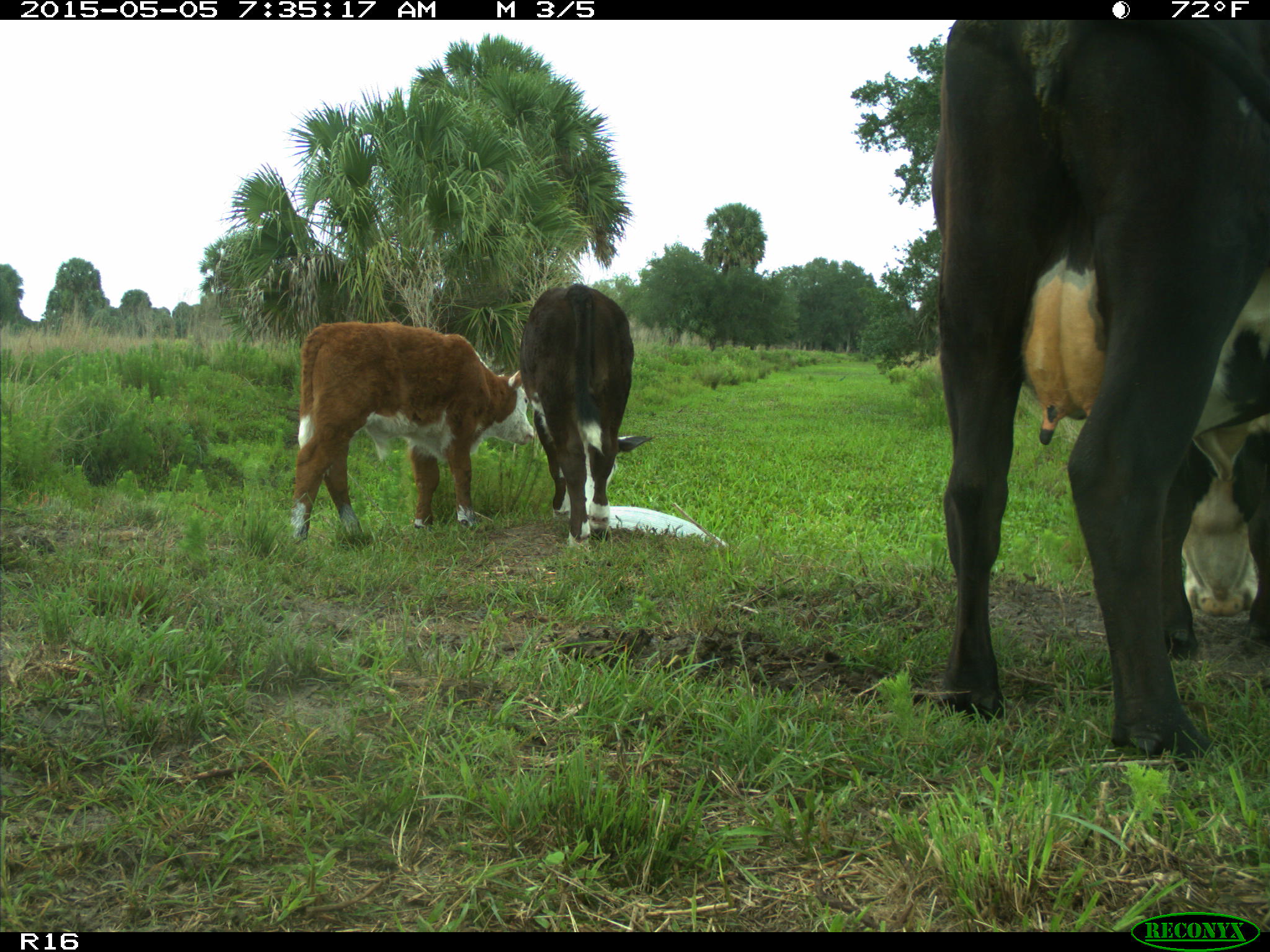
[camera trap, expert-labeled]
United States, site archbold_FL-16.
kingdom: Animalia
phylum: Chordata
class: Mammalia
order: Artiodactyla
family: Bovidae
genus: Bos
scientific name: Bos taurus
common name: domestic cow